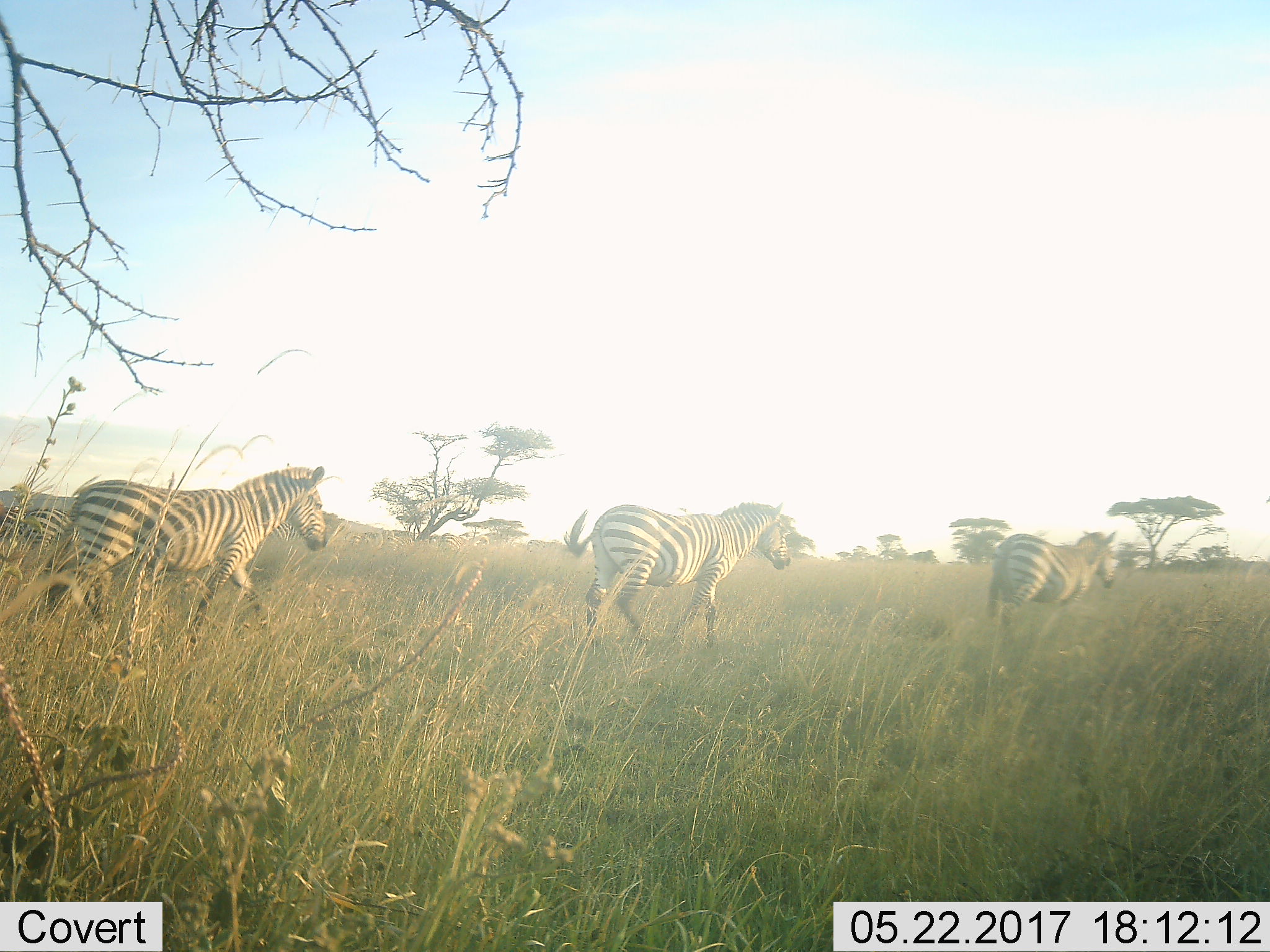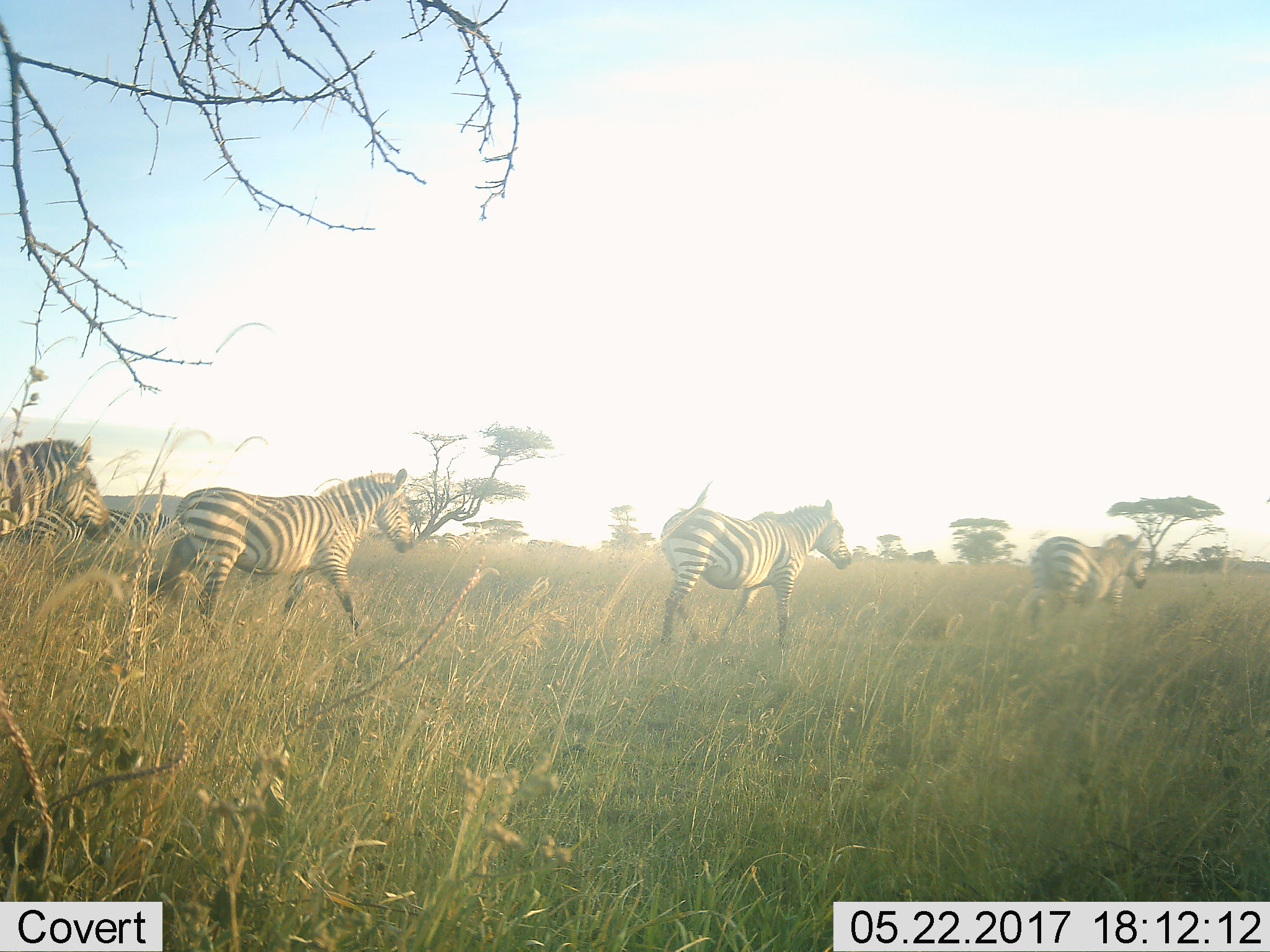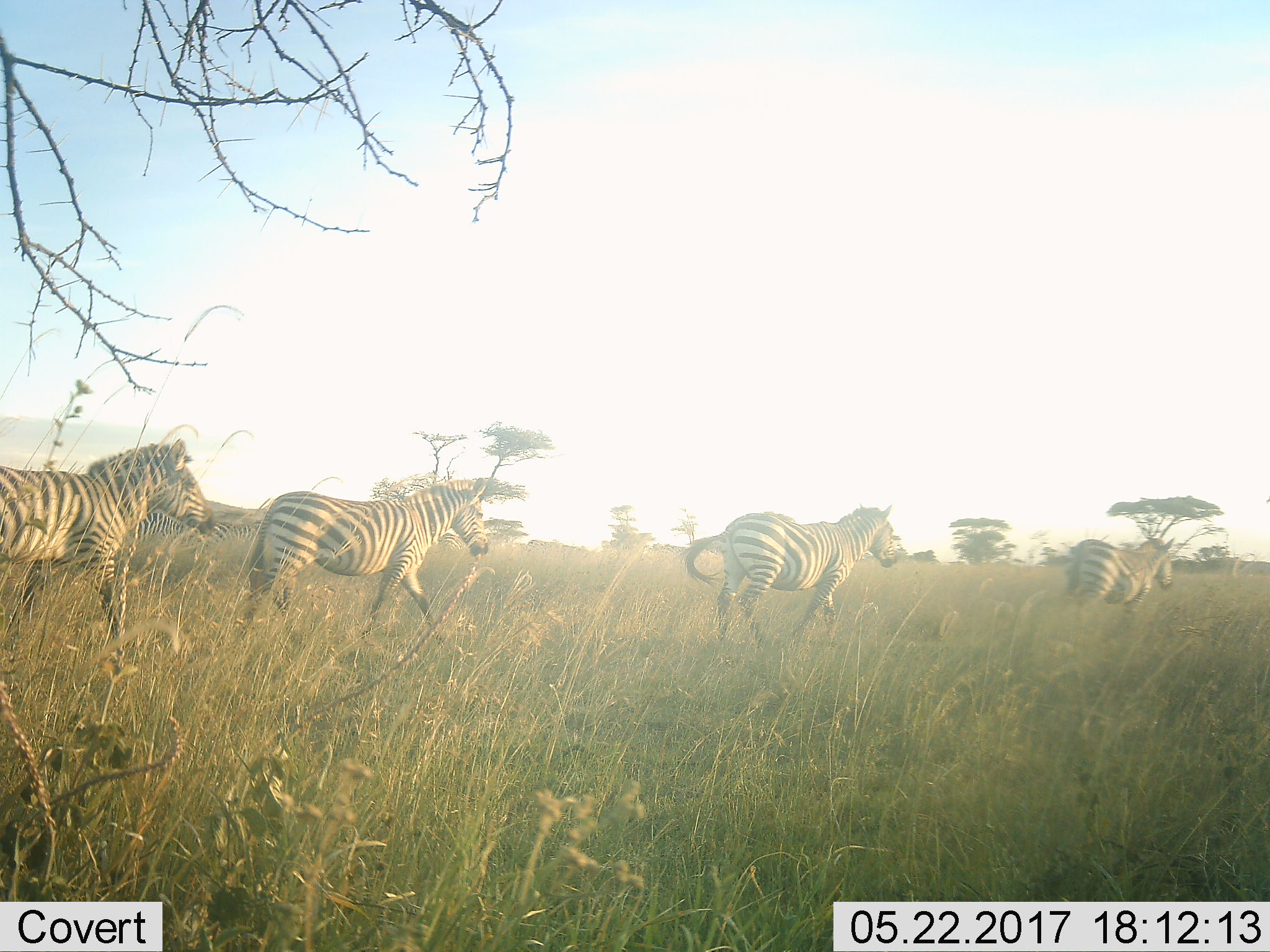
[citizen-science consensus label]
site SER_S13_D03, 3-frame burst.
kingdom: Animalia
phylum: Chordata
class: Mammalia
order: Perissodactyla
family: Equidae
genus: Equus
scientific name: Equus quagga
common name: plains zebra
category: zebraplains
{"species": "zebraplains (plains zebra) (Equus quagga)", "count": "9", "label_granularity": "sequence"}